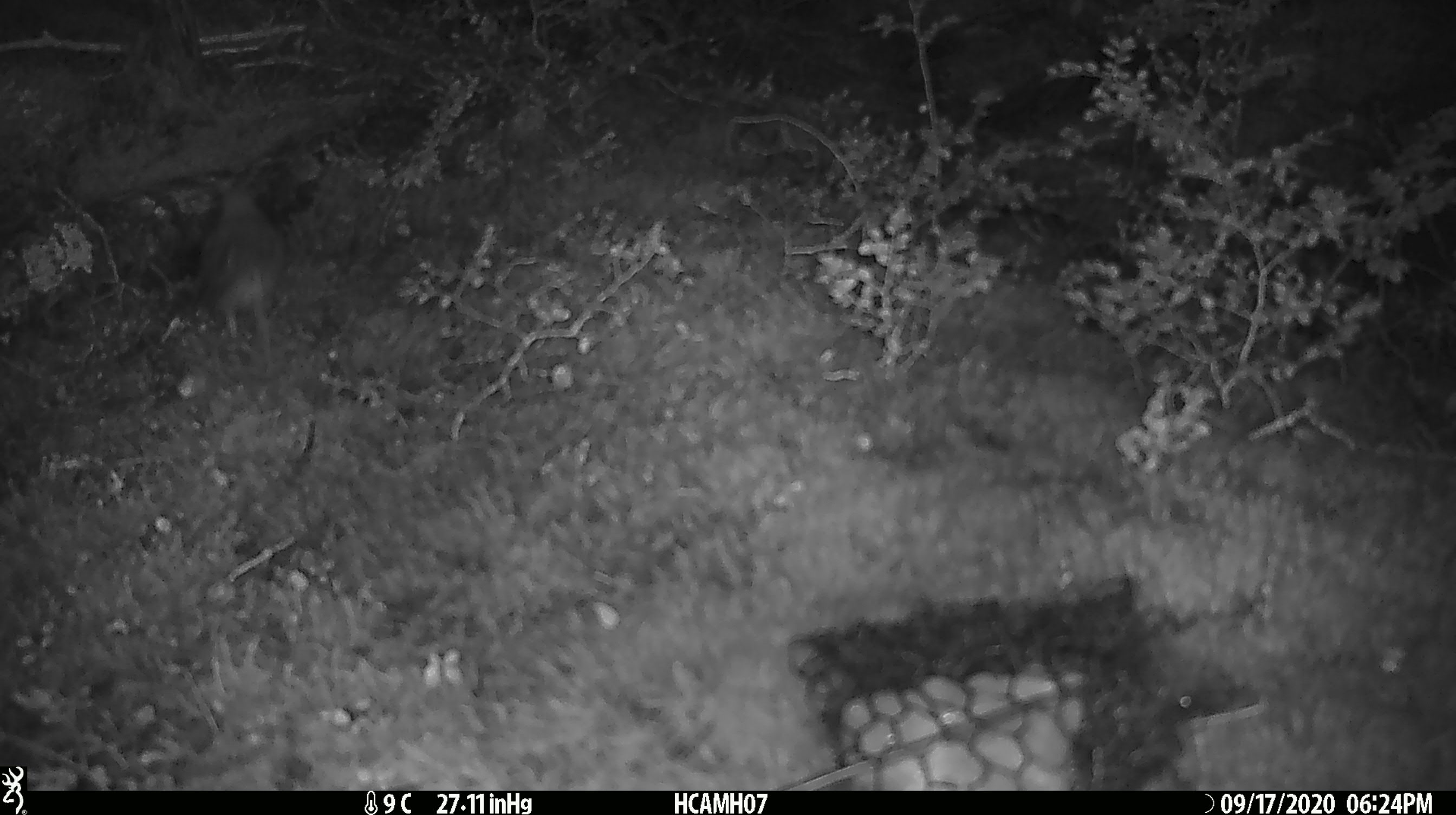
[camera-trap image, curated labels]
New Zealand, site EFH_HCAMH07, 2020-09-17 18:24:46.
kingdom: Animalia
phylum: Chordata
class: Mammalia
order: Rodentia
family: Muridae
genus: Mus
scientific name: Mus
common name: mouse